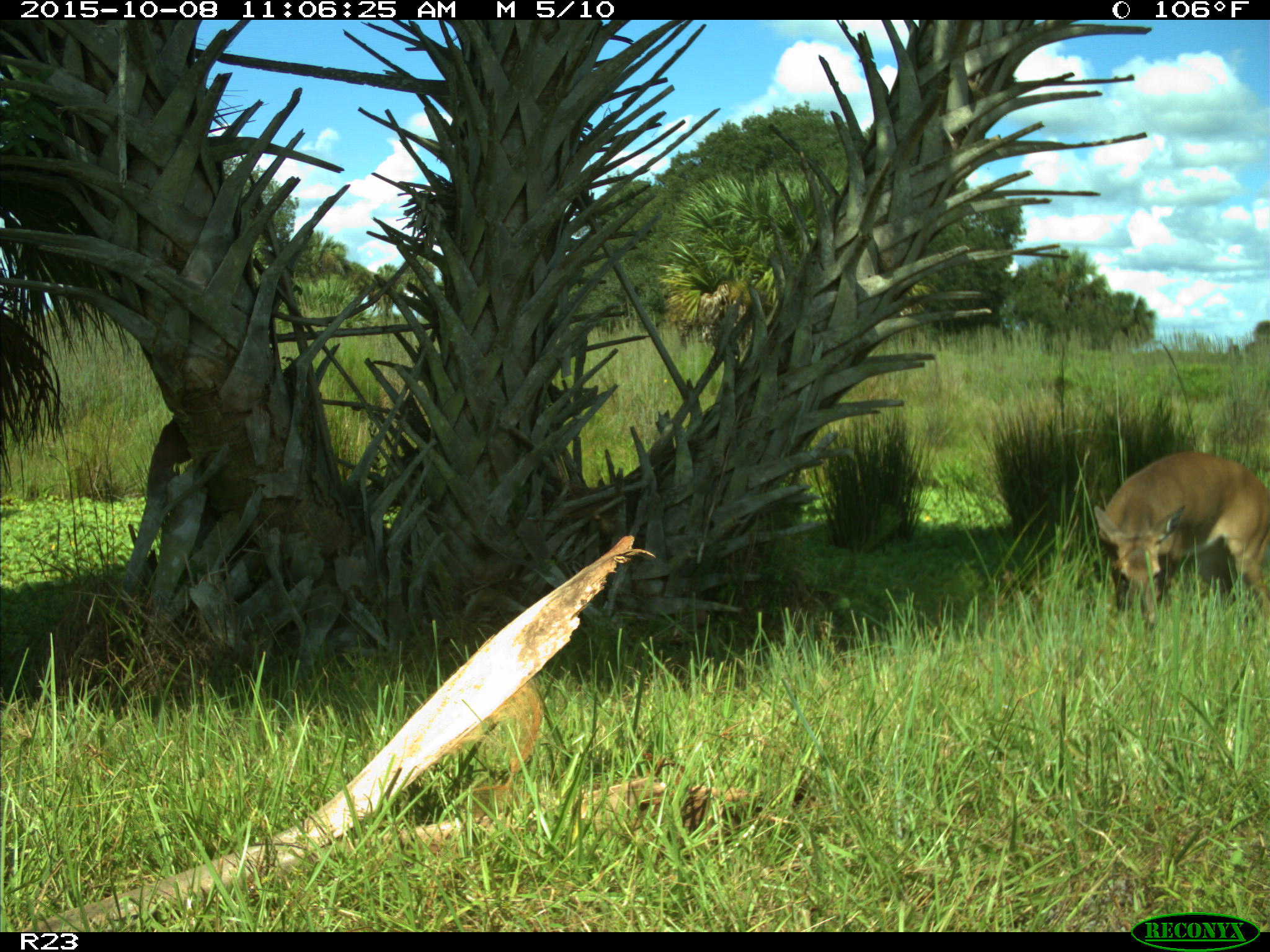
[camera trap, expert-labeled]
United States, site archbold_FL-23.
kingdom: Animalia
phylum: Chordata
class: Mammalia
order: Artiodactyla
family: Cervidae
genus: Odocoileus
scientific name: Odocoileus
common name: deer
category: unidentified deer